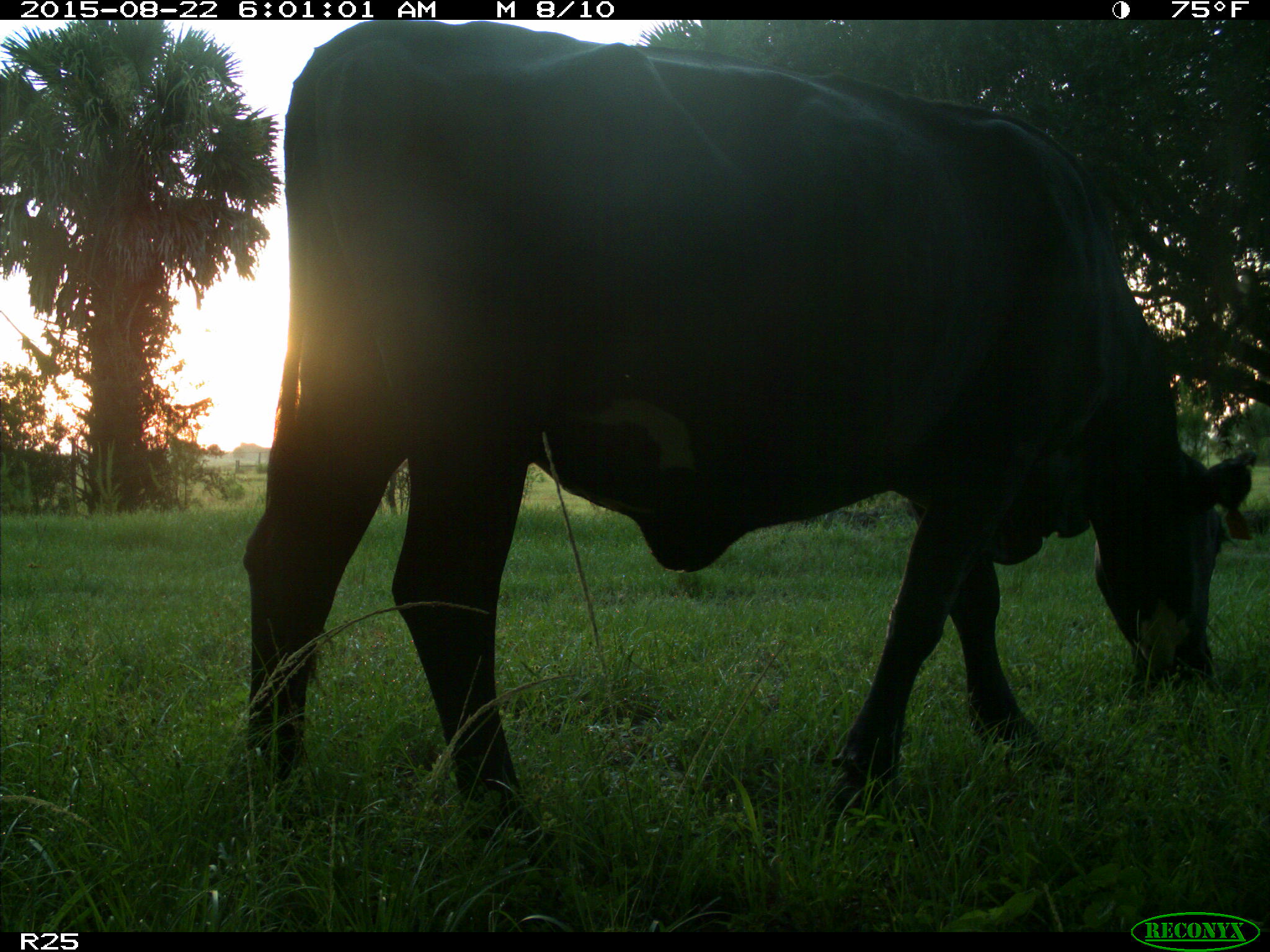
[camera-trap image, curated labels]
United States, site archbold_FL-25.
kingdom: Animalia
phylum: Chordata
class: Mammalia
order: Artiodactyla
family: Bovidae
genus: Bos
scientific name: Bos taurus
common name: domestic cow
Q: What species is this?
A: Bos taurus (domestic cow).